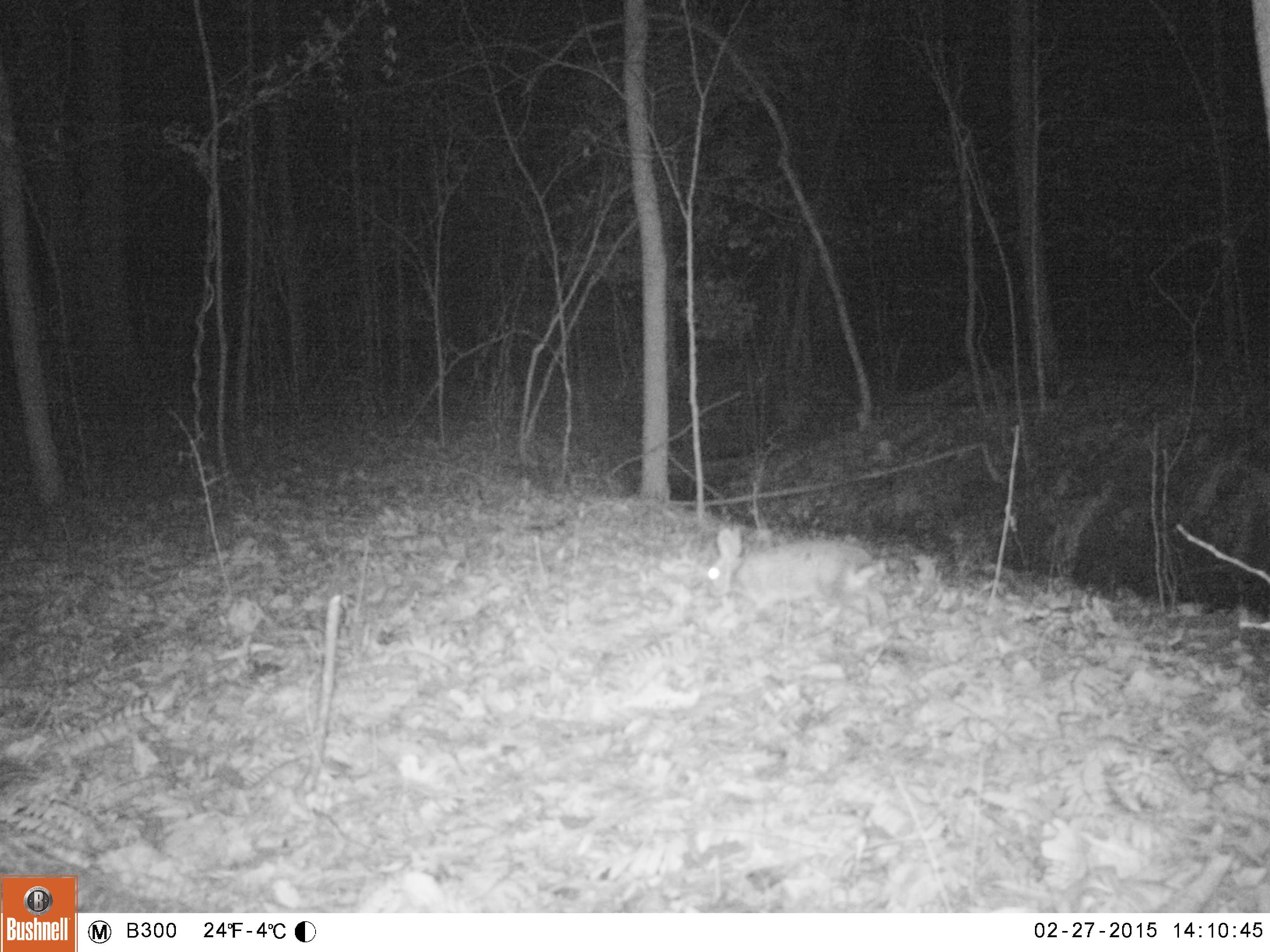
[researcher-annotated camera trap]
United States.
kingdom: Animalia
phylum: Chordata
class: Mammalia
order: Lagomorpha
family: Leporidae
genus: Sylvilagus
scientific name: Sylvilagus floridanus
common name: eastern cottontail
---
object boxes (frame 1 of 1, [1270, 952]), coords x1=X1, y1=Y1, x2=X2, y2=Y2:
Eastern Cottontail: x1=700, y1=520, x2=902, y2=638